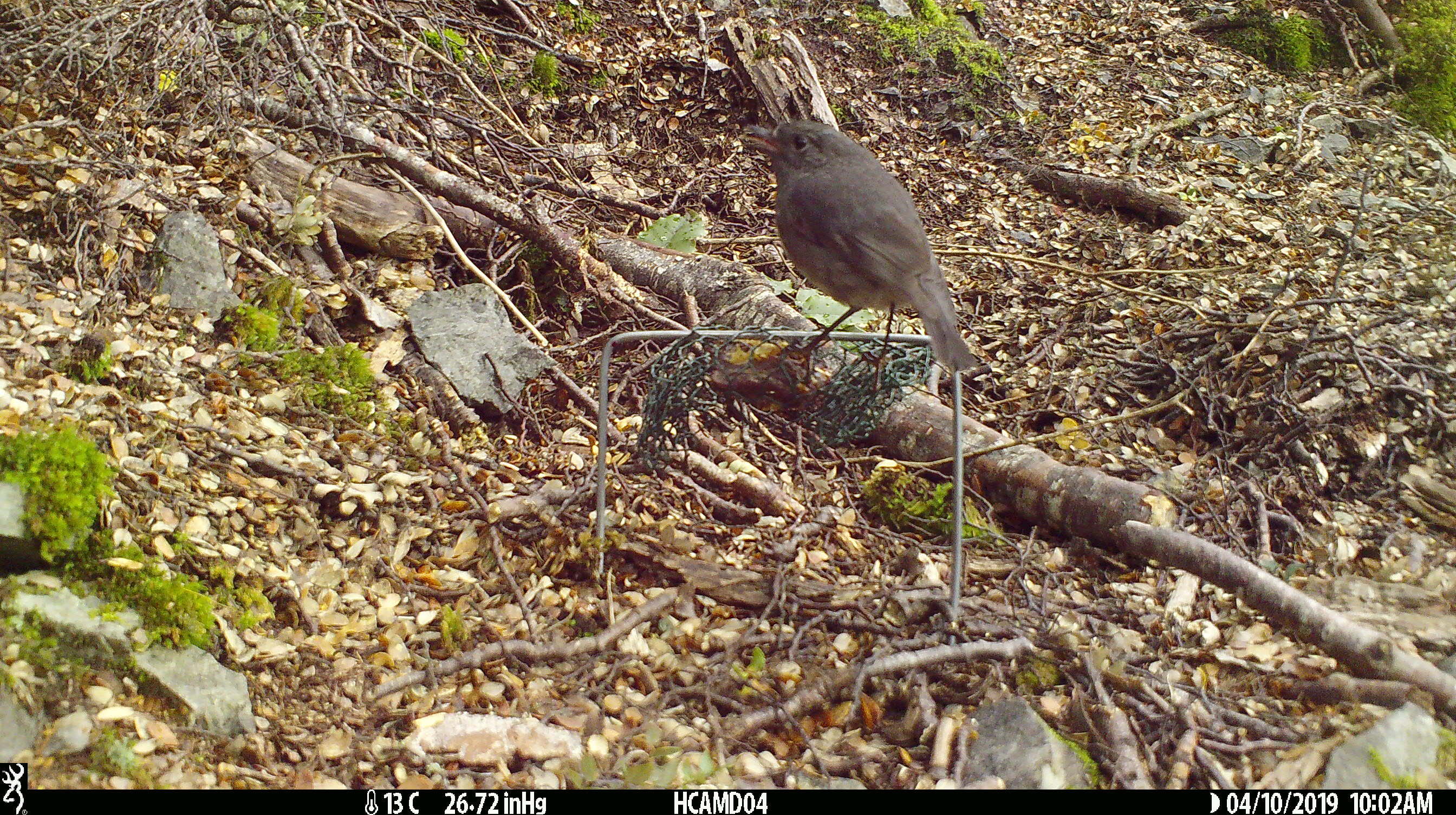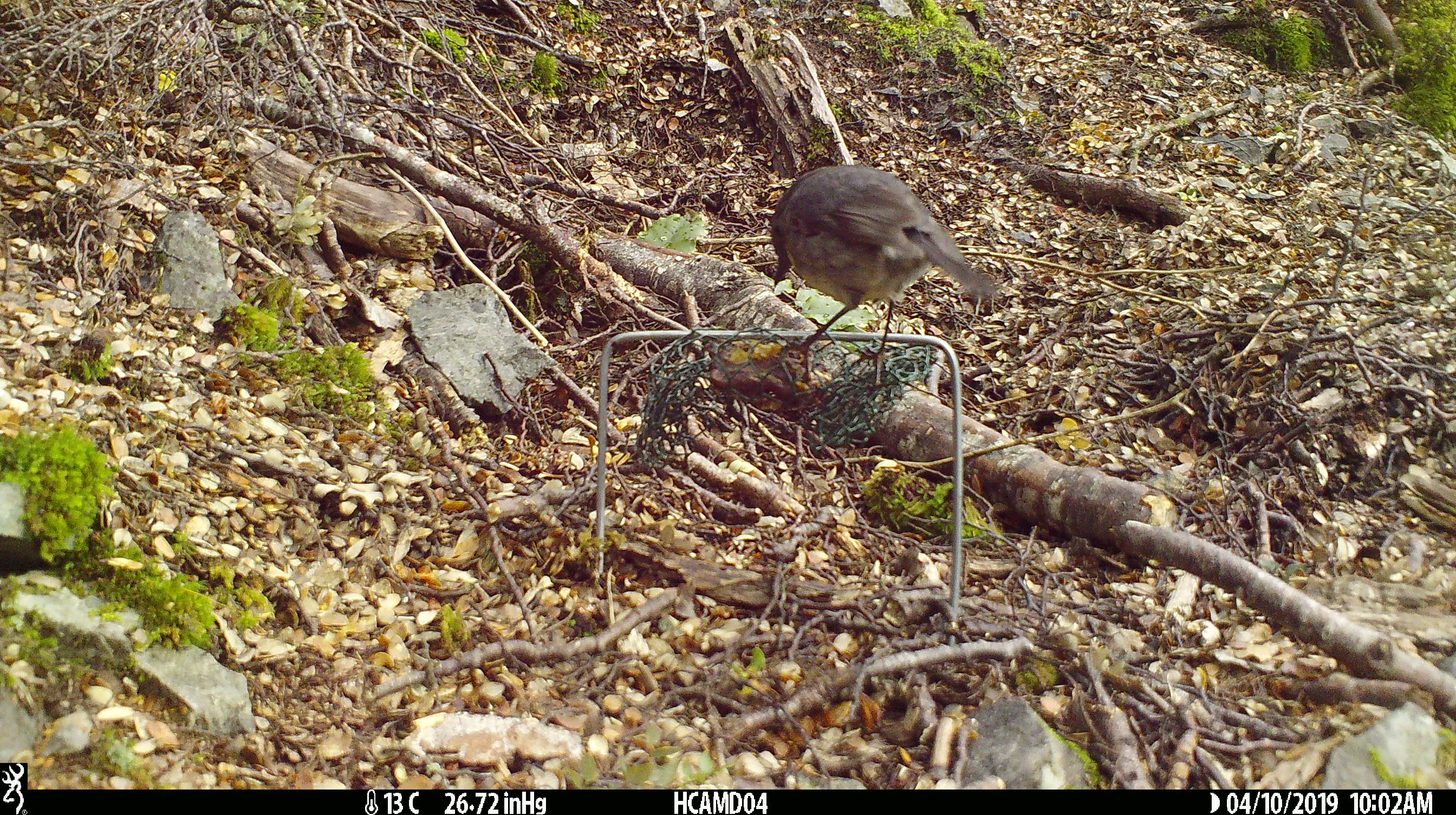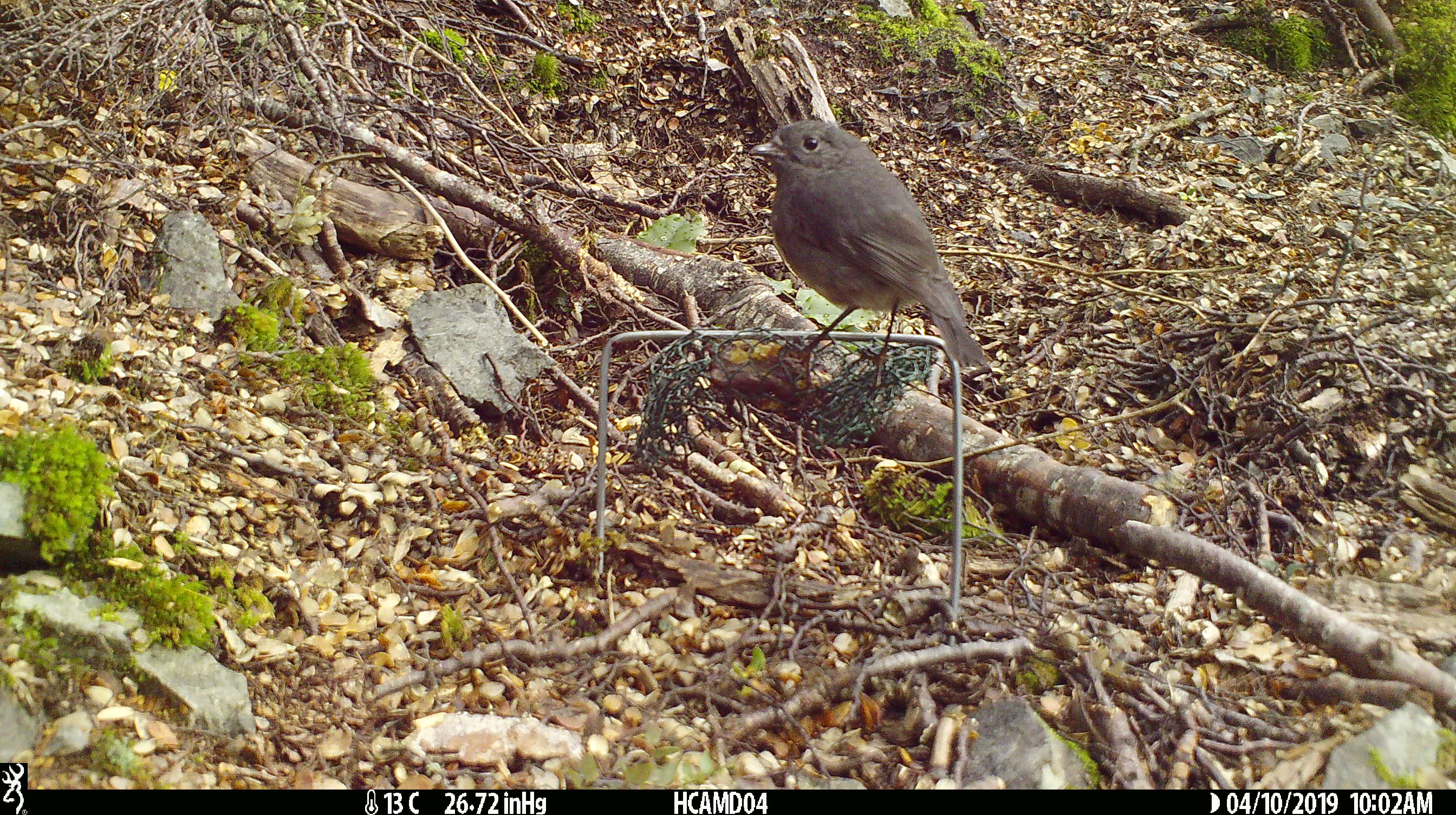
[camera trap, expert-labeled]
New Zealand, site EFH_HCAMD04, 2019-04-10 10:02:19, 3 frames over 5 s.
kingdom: Animalia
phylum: Chordata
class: Aves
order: Passeriformes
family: Petroicidae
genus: Petroica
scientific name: Petroica australis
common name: new zealand robin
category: robin